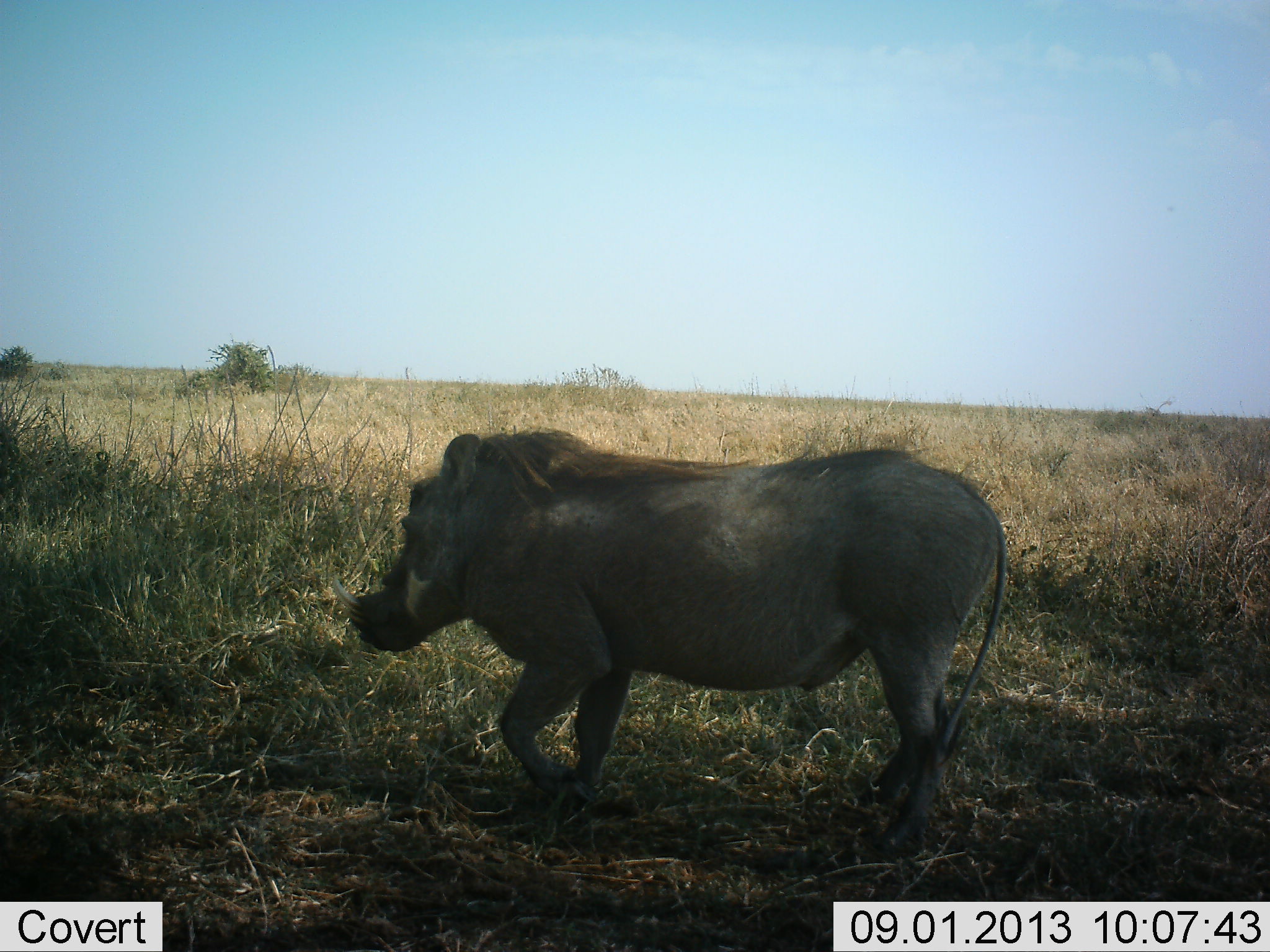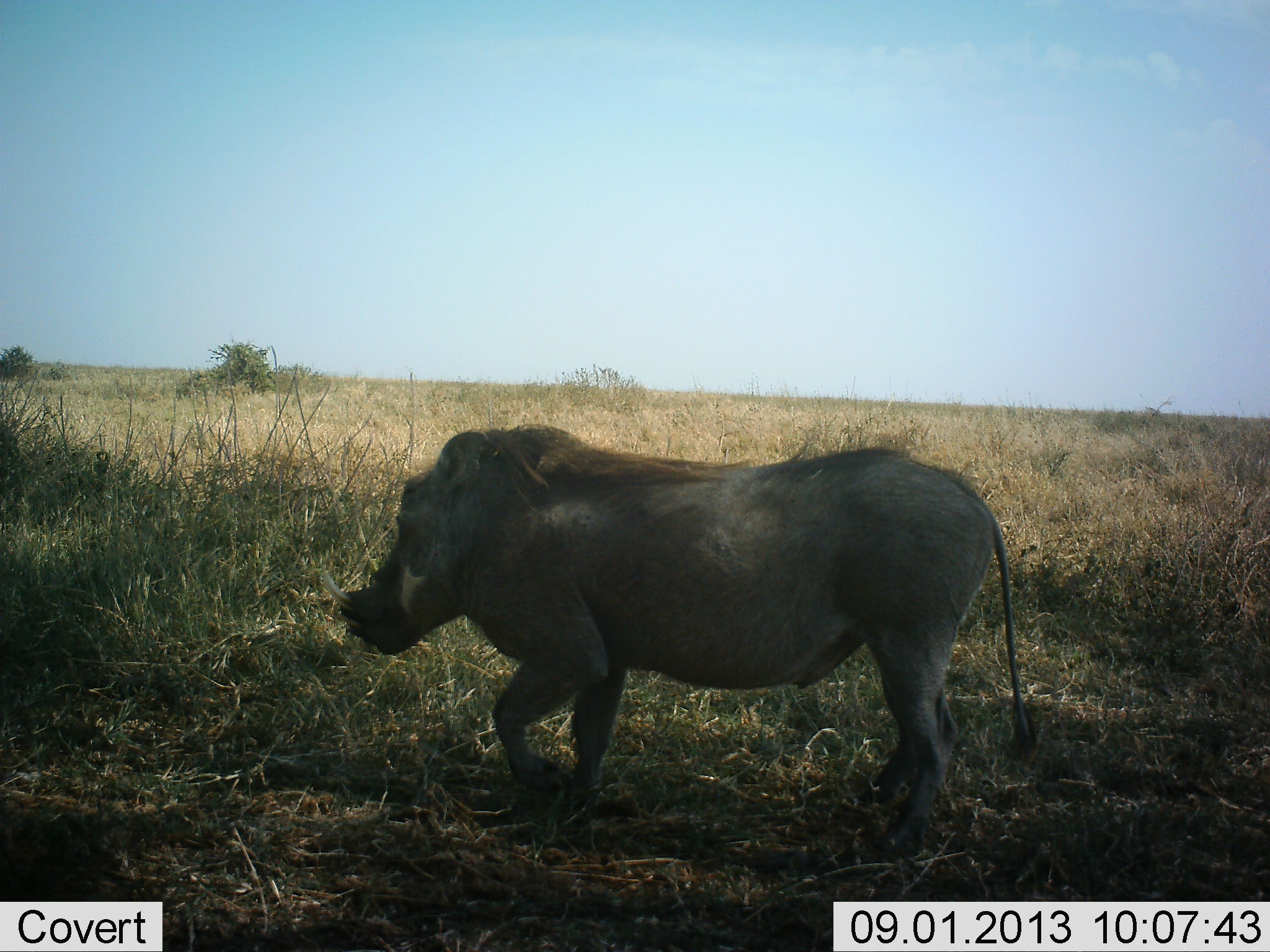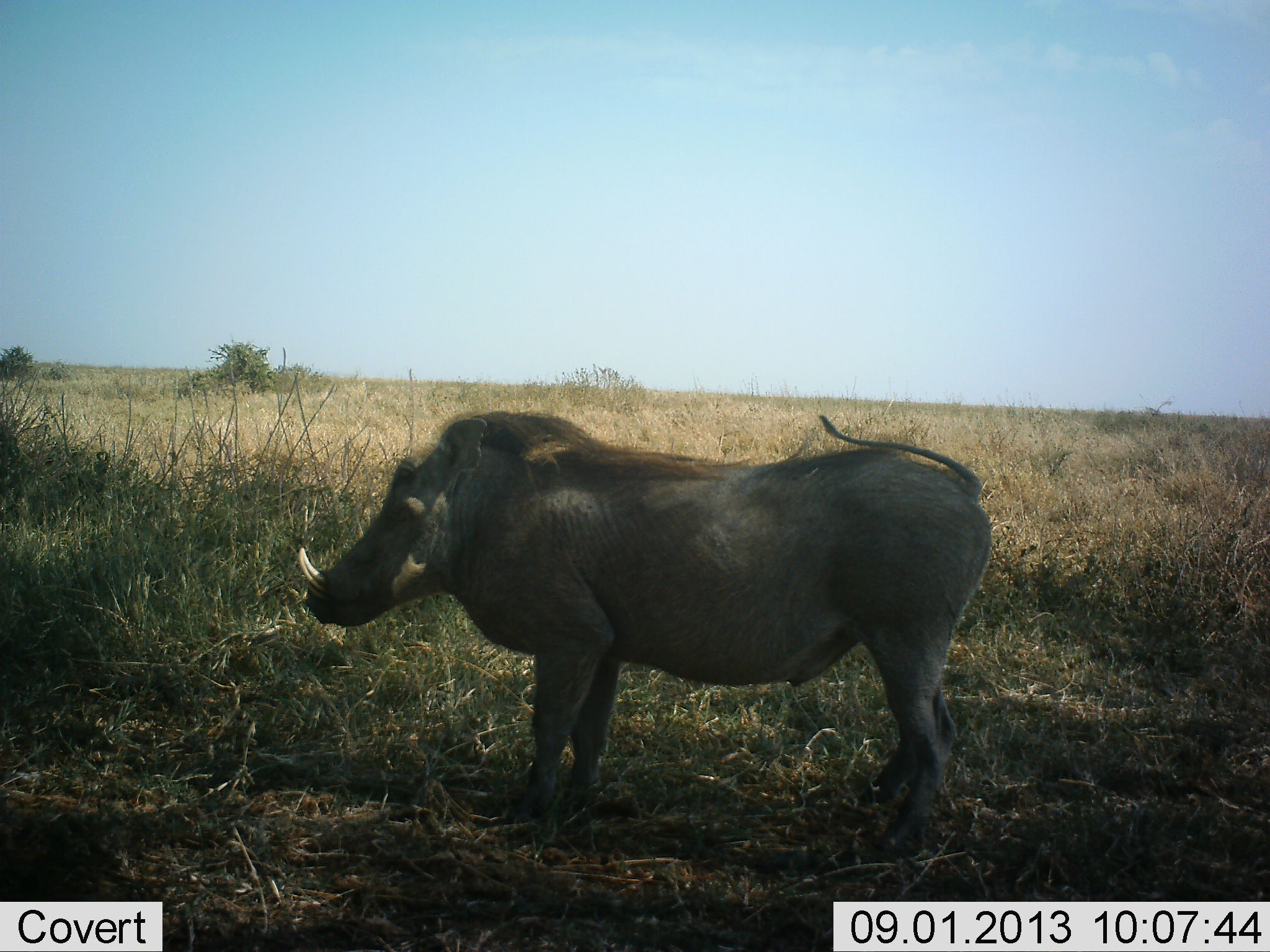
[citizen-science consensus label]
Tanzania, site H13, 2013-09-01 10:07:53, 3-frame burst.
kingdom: Animalia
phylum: Chordata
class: Mammalia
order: Artiodactyla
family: Suidae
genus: Phacochoerus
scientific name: Phacochoerus africanus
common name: warthog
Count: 1.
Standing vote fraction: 100%.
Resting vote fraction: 0%.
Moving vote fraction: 0%.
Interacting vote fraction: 0%.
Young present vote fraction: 0%.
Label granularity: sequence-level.